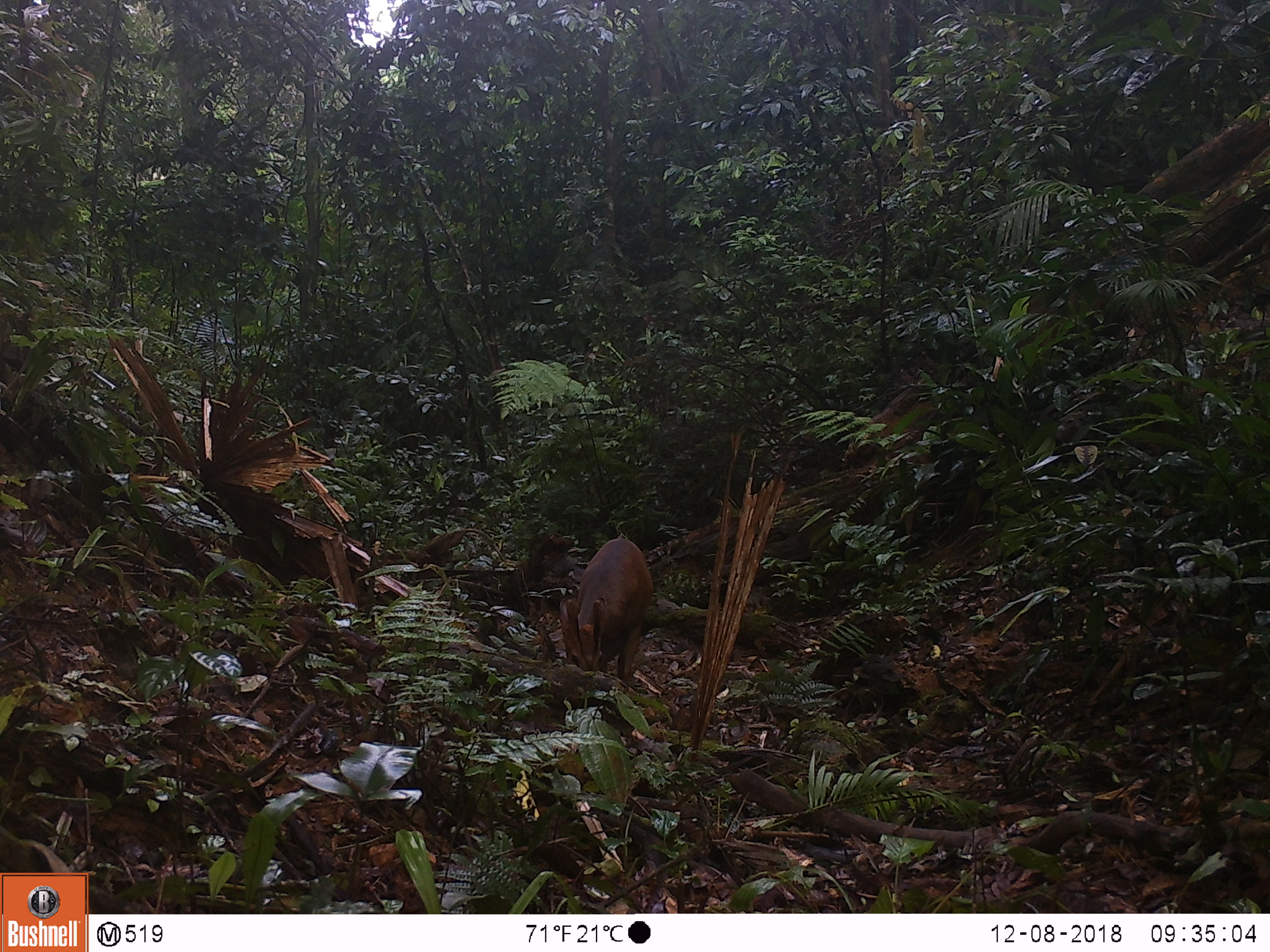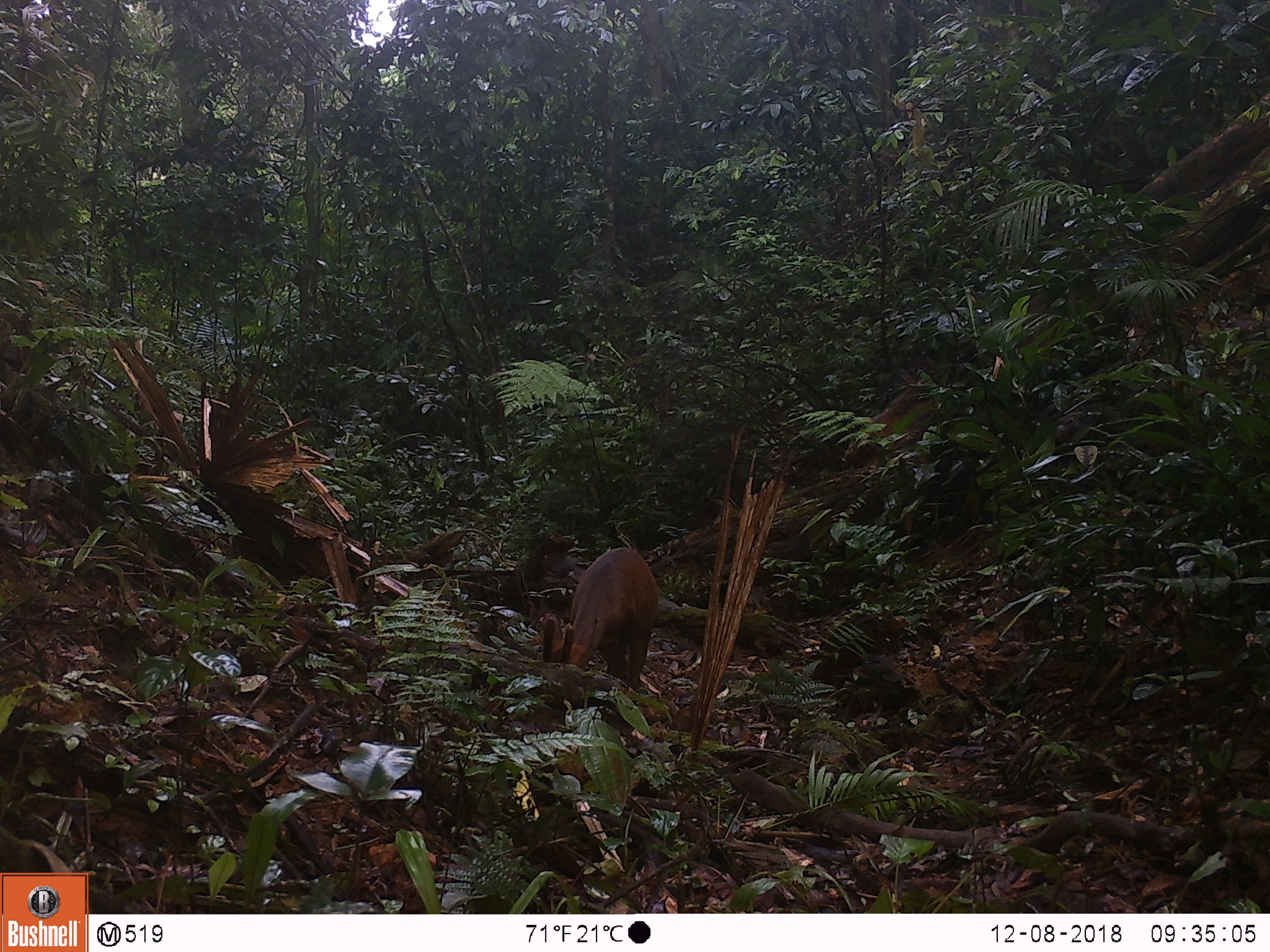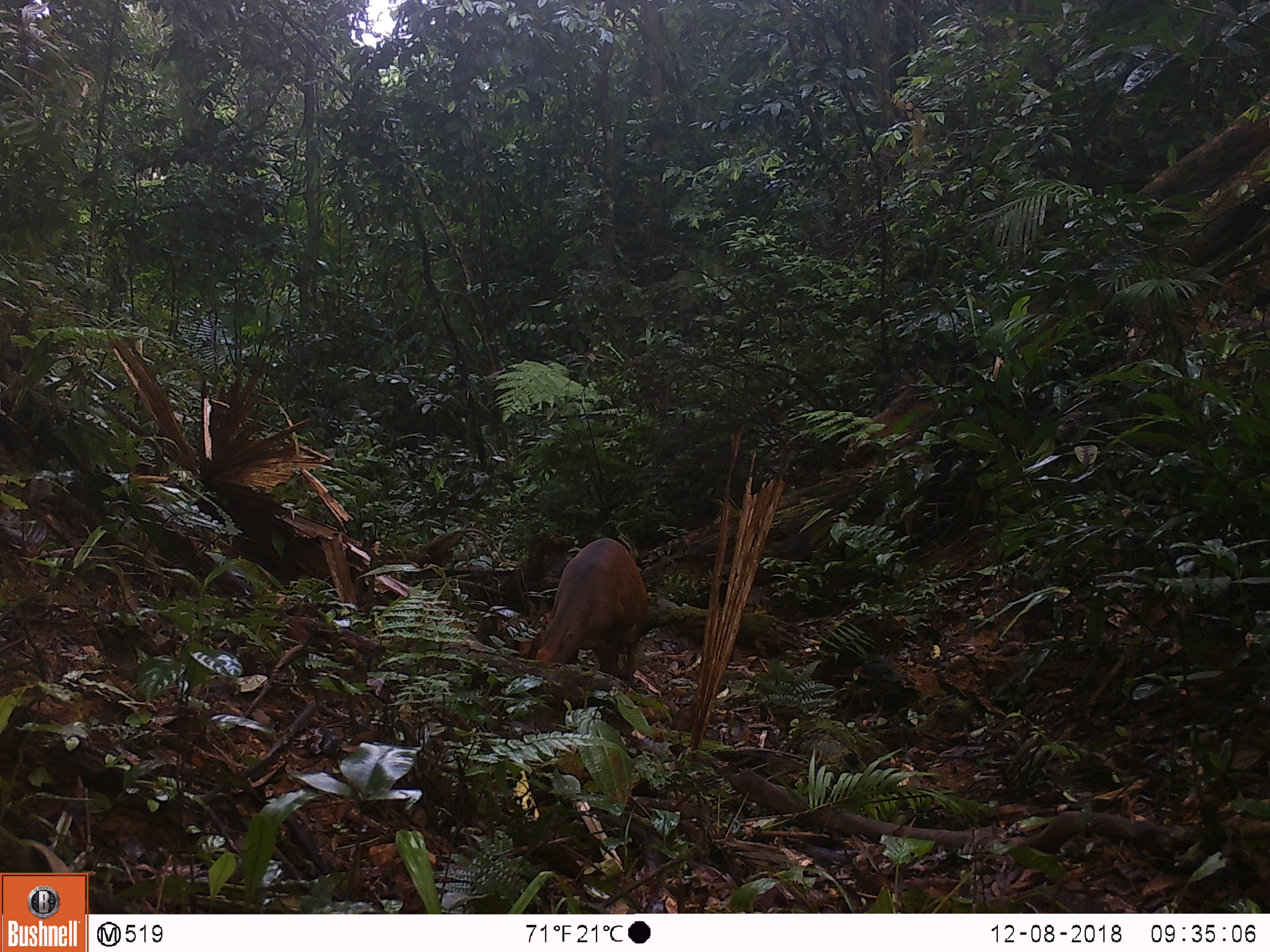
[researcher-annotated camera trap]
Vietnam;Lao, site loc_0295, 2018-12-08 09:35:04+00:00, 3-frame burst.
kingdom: Animalia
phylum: Chordata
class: Mammalia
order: Artiodactyla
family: Cervidae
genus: Muntiacus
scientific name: Muntiacus vuquangensis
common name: large-antlered muntjac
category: large antlered muntjac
Large antlered muntjac (large-antlered muntjac) (Muntiacus vuquangensis). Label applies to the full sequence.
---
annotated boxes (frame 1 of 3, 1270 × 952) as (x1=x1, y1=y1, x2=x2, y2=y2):
large antlered muntjac: (x1=556, y1=533, x2=652, y2=681)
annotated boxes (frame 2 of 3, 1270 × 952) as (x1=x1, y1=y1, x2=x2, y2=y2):
large antlered muntjac: (x1=539, y1=545, x2=659, y2=690)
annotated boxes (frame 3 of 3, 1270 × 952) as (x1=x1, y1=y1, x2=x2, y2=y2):
large antlered muntjac: (x1=516, y1=536, x2=648, y2=691)